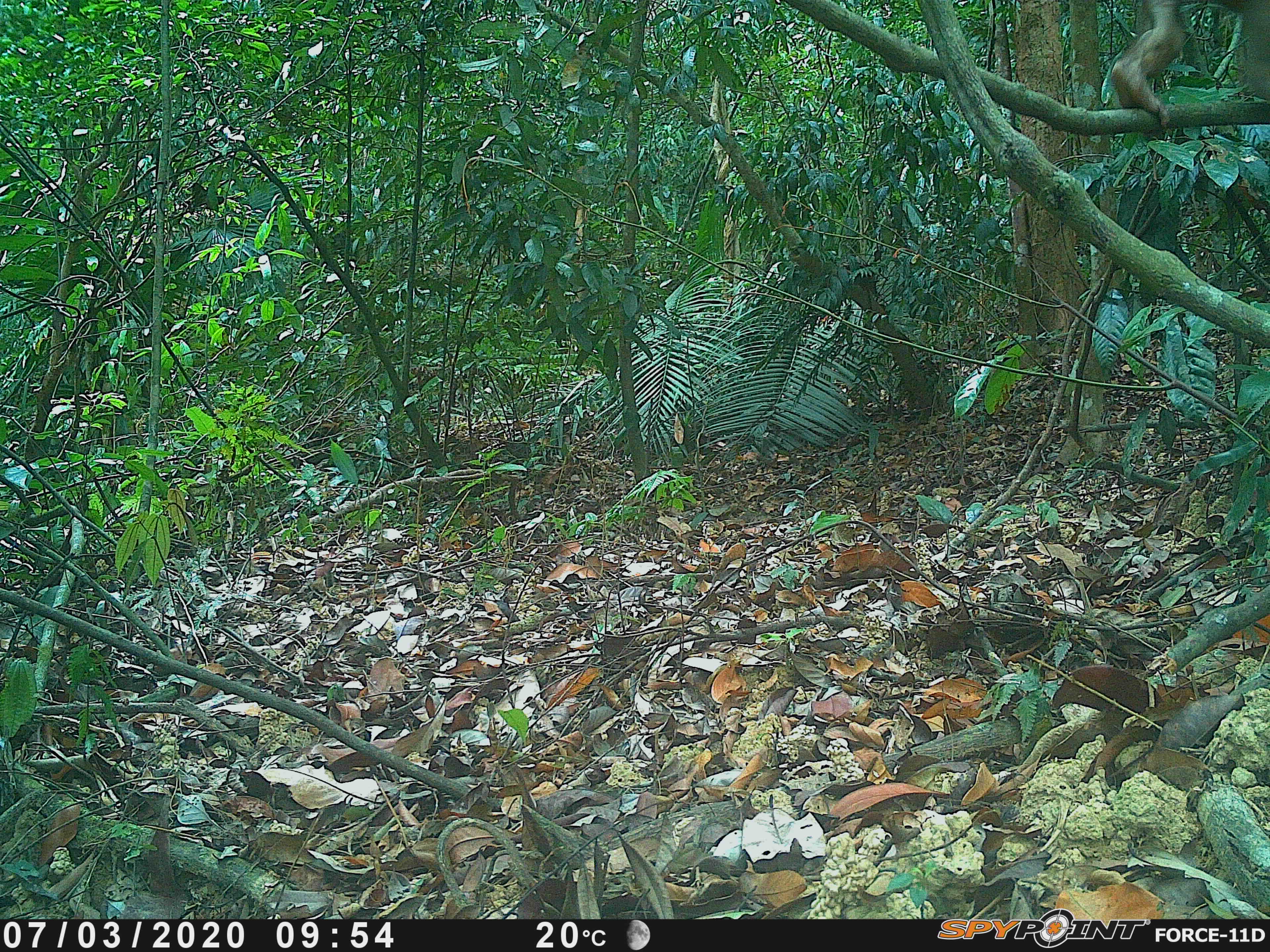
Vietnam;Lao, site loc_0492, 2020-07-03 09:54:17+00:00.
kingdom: Animalia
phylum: Chordata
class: Mammalia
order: Primates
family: Cercopithecidae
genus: Macaca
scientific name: Macaca arctoides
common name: stump-tailed macaque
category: stump tailed macaque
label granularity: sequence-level